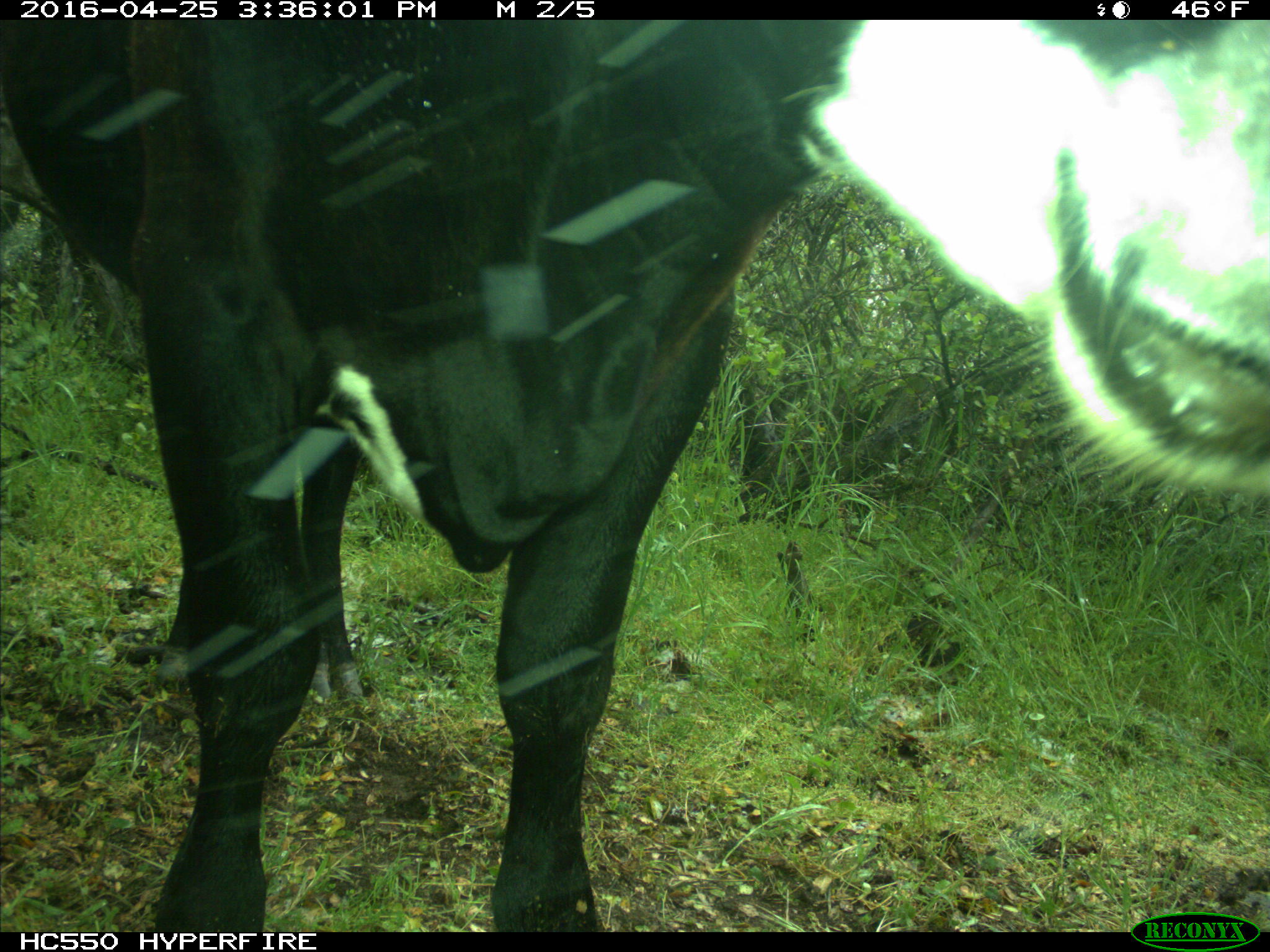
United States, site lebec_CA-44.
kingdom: Animalia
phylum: Chordata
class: Mammalia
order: Artiodactyla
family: Bovidae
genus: Bos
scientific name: Bos taurus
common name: domestic cow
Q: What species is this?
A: Bos taurus (domestic cow).